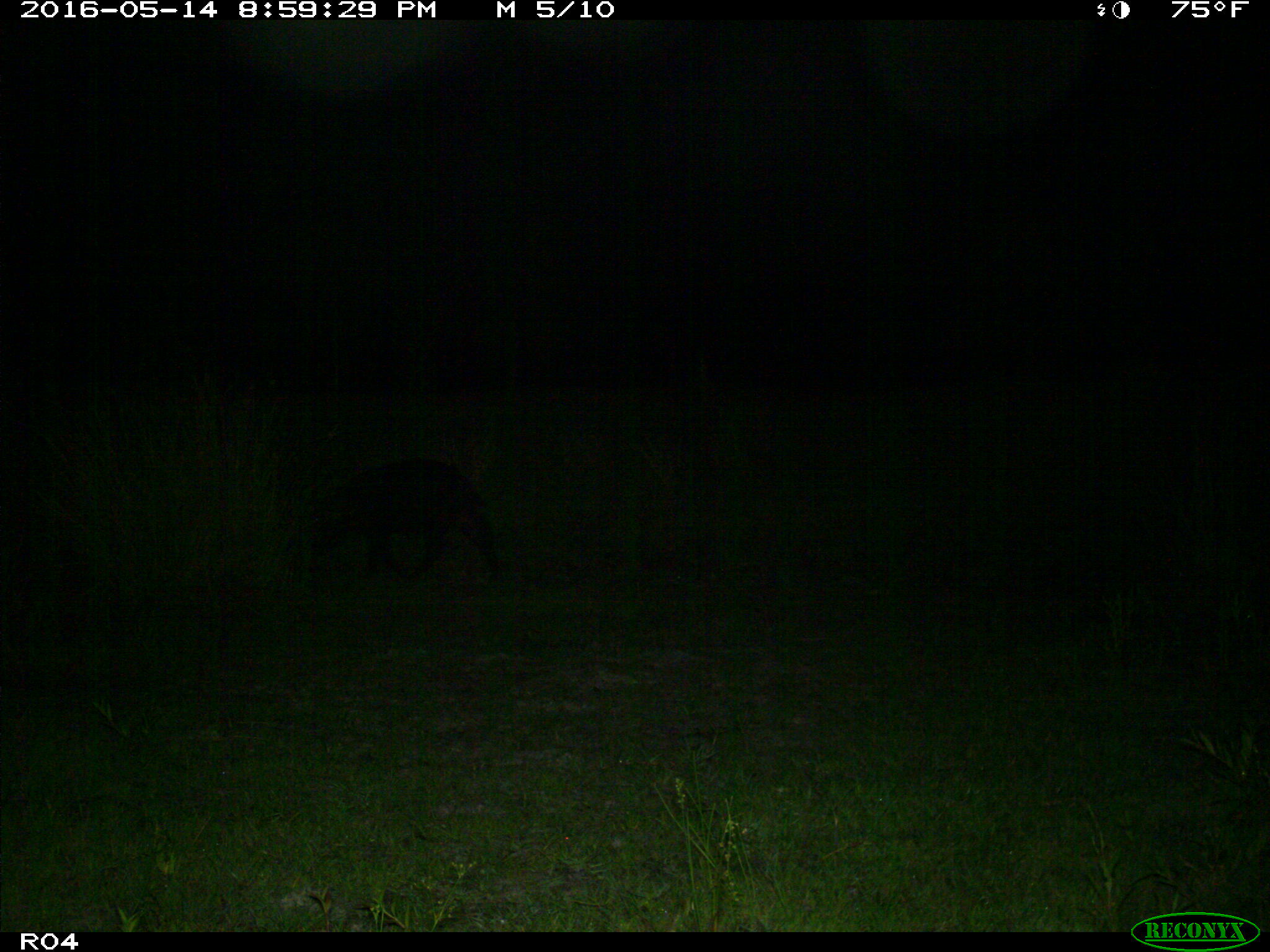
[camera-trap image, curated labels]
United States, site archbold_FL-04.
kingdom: Animalia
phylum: Chordata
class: Mammalia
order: Artiodactyla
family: Suidae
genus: Sus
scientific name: Sus scrofa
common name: wild boar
Sus scrofa (wild boar).